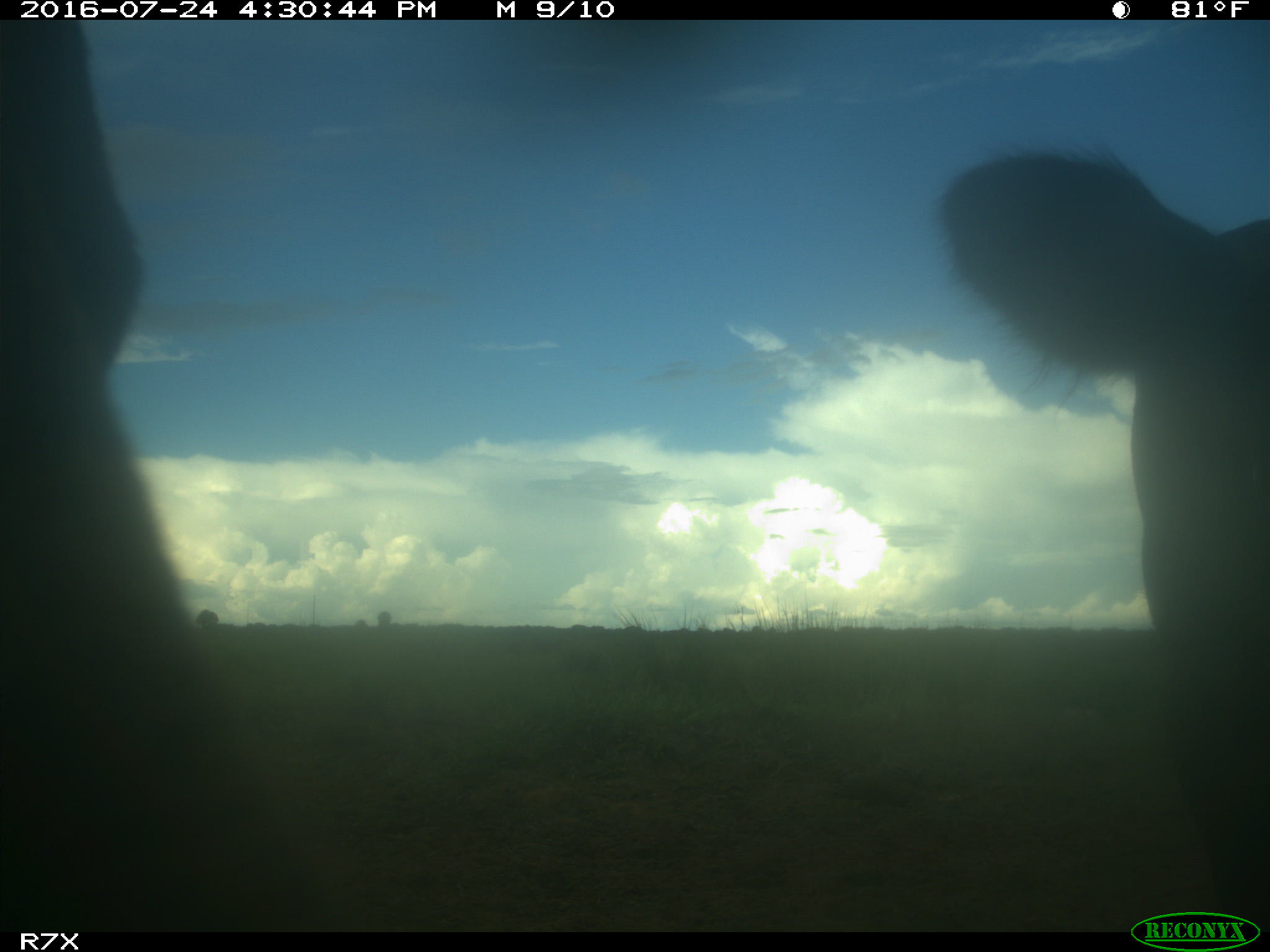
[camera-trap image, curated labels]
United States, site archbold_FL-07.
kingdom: Animalia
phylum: Chordata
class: Mammalia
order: Artiodactyla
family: Bovidae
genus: Bos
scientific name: Bos taurus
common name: domestic cow